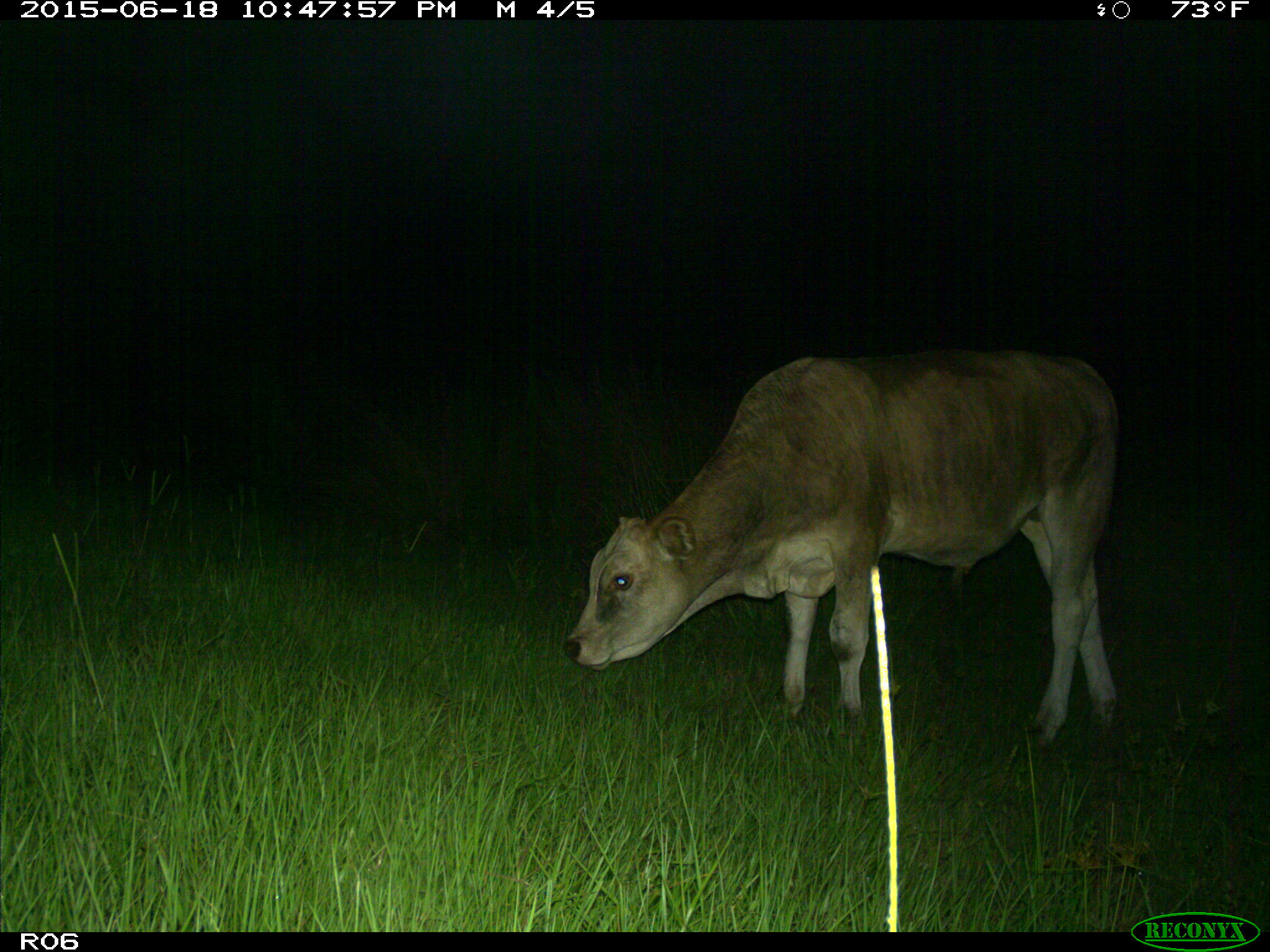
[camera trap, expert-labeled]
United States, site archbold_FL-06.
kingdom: Animalia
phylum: Chordata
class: Mammalia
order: Artiodactyla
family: Bovidae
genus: Bos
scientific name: Bos taurus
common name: domestic cow